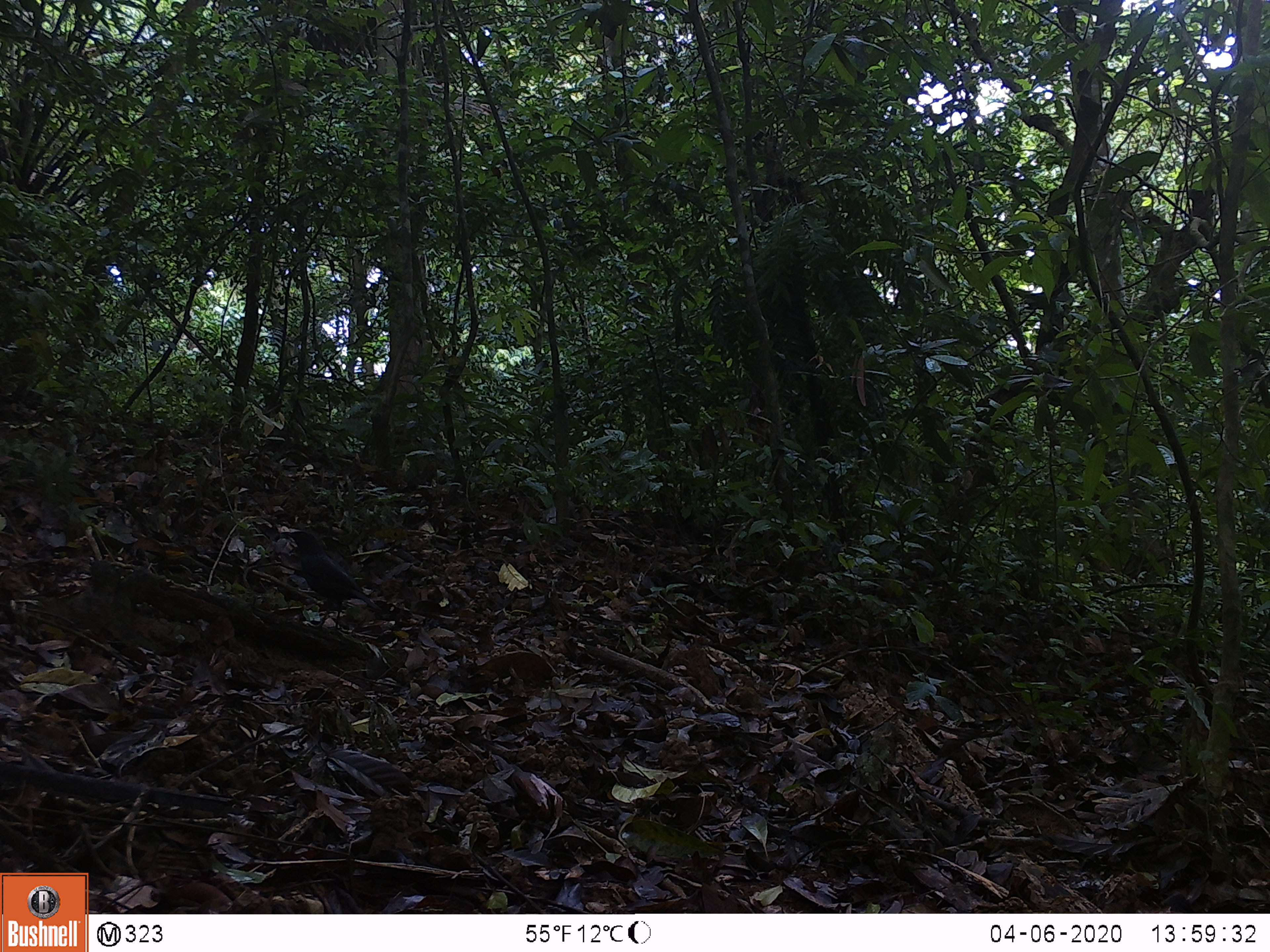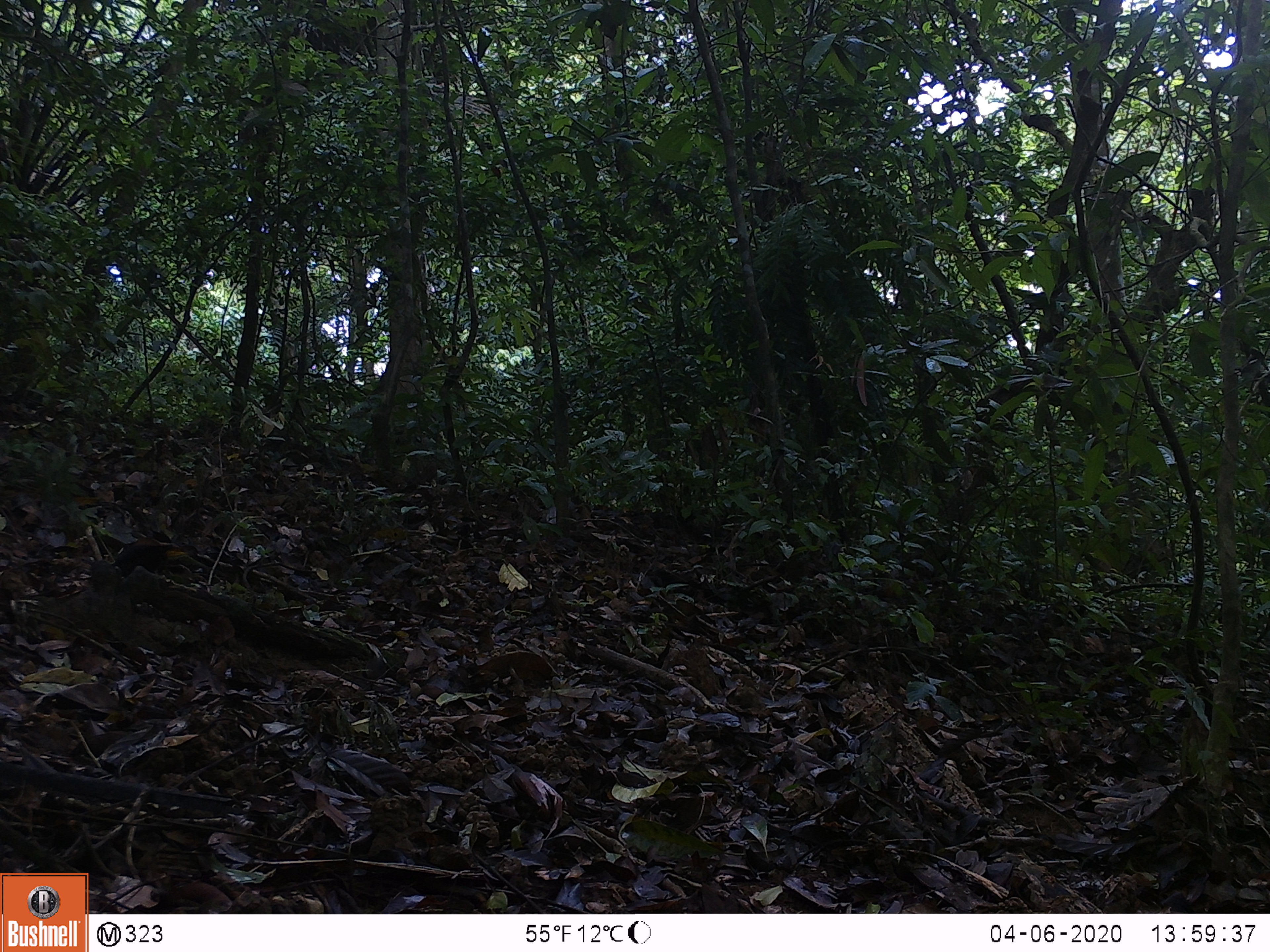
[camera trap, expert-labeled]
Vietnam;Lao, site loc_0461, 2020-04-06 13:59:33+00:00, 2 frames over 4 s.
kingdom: Animalia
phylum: Chordata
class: Aves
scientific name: Aves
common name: bird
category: unidentified bird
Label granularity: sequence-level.